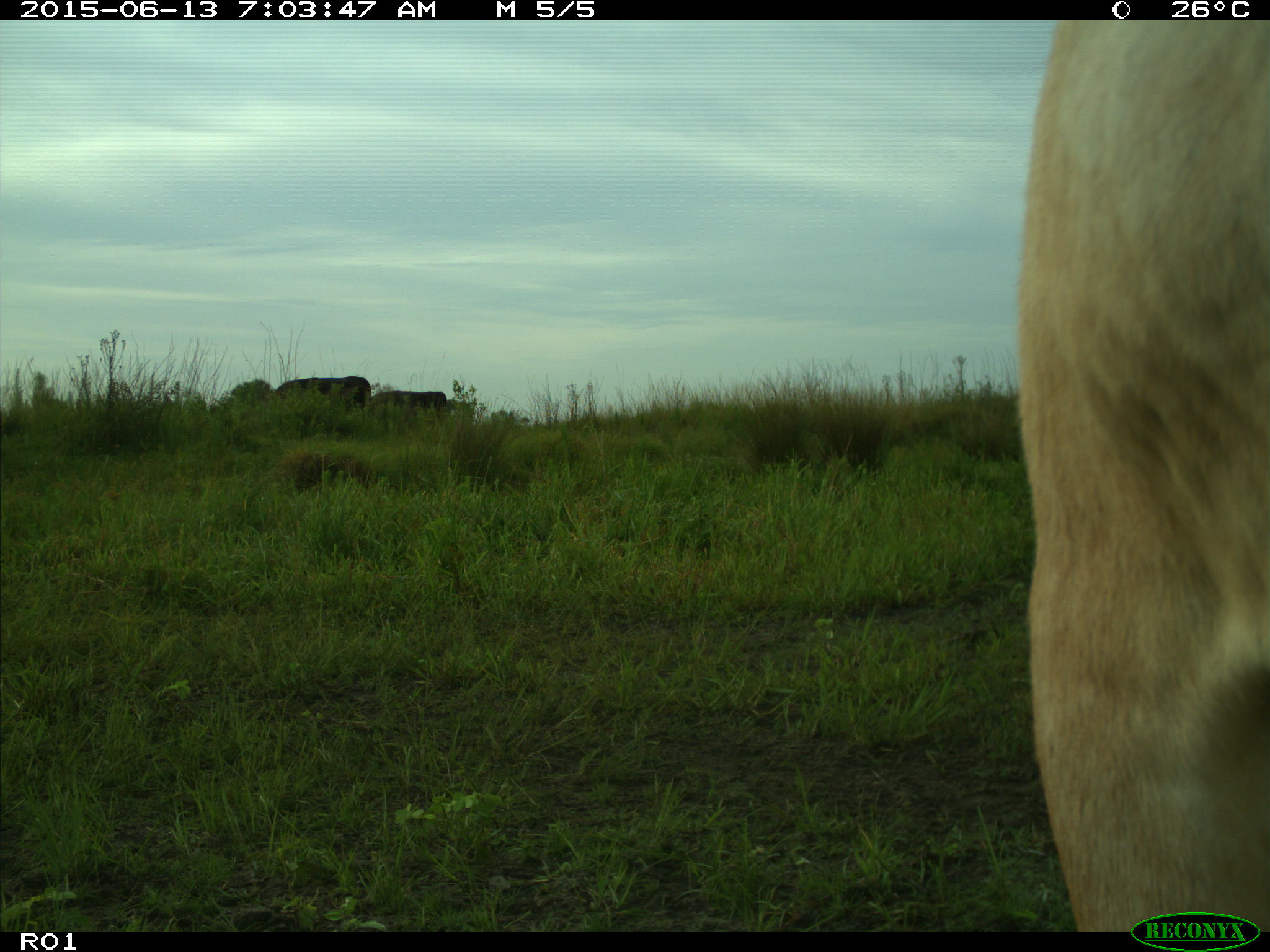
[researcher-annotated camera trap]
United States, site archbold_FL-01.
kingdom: Animalia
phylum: Chordata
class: Mammalia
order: Artiodactyla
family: Bovidae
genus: Bos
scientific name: Bos taurus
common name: domestic cow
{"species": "Bos taurus (domestic cow)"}